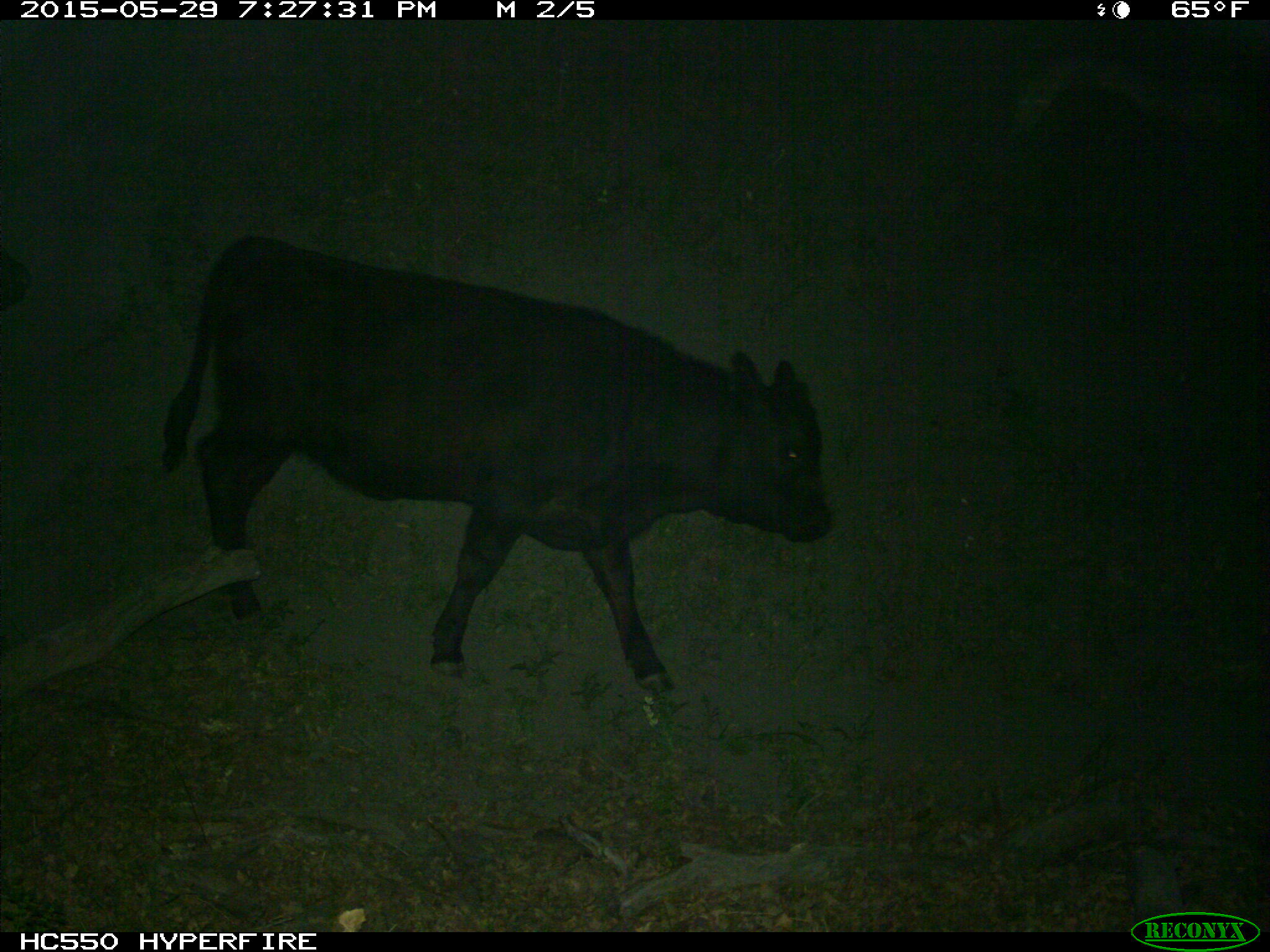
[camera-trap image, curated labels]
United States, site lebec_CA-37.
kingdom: Animalia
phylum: Chordata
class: Mammalia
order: Artiodactyla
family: Bovidae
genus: Bos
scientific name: Bos taurus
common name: domestic cow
Bos taurus (domestic cow).